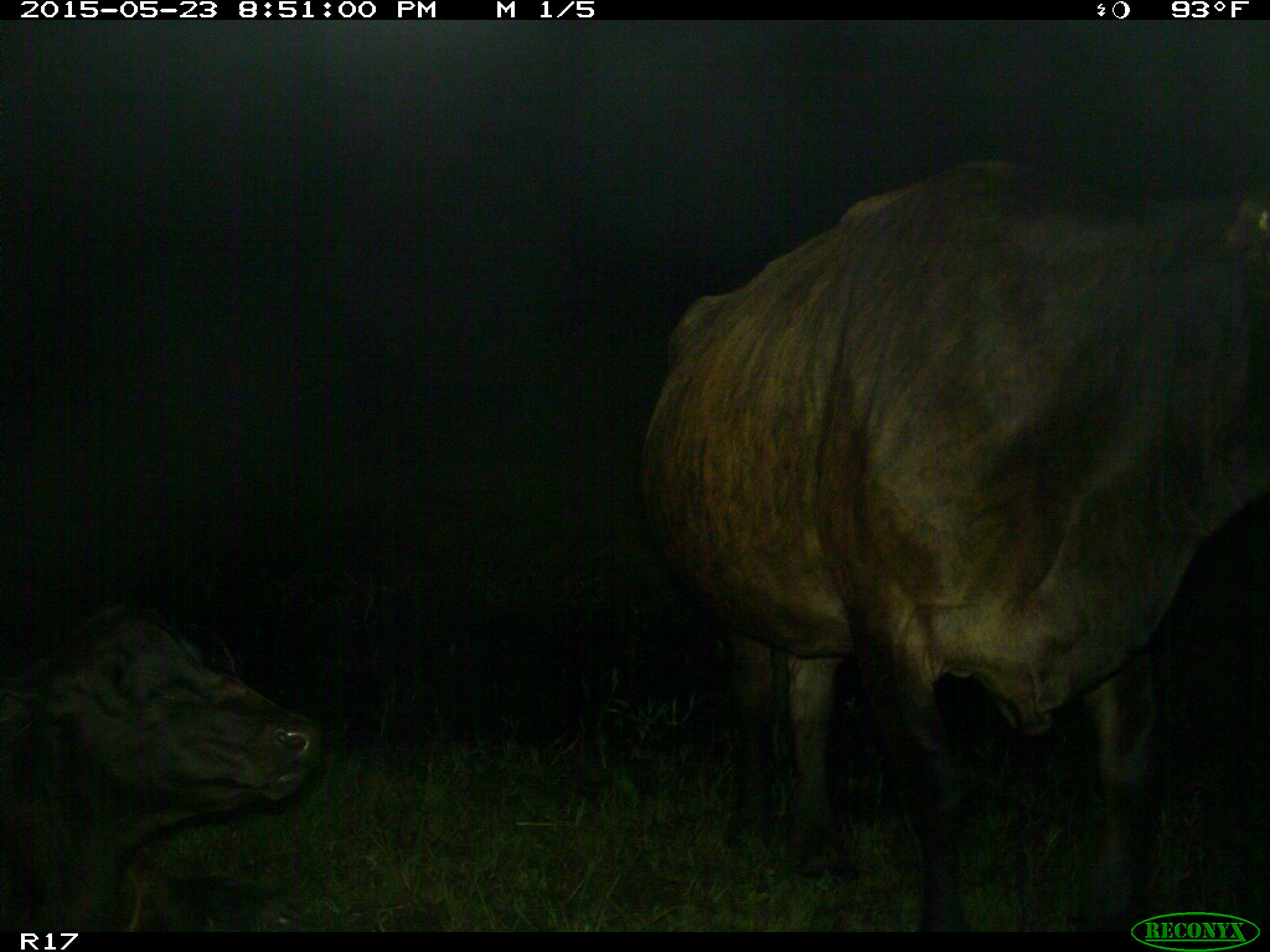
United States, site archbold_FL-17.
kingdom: Animalia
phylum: Chordata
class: Mammalia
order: Artiodactyla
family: Bovidae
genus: Bos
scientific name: Bos taurus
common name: domestic cow